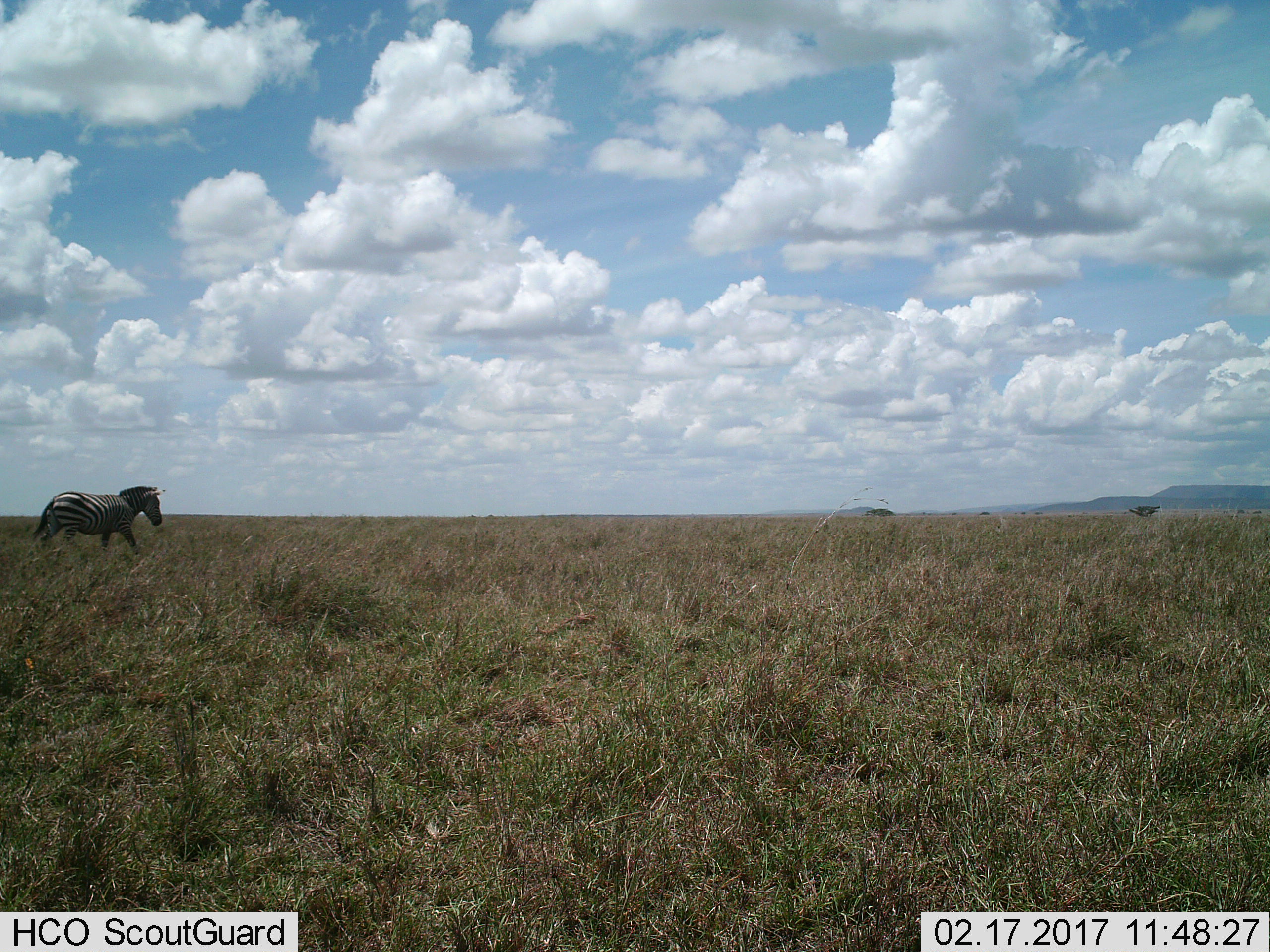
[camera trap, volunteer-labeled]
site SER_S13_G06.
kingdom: Animalia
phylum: Chordata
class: Mammalia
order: Perissodactyla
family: Equidae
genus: Equus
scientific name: Equus quagga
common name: plains zebra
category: zebraplains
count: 1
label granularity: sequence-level